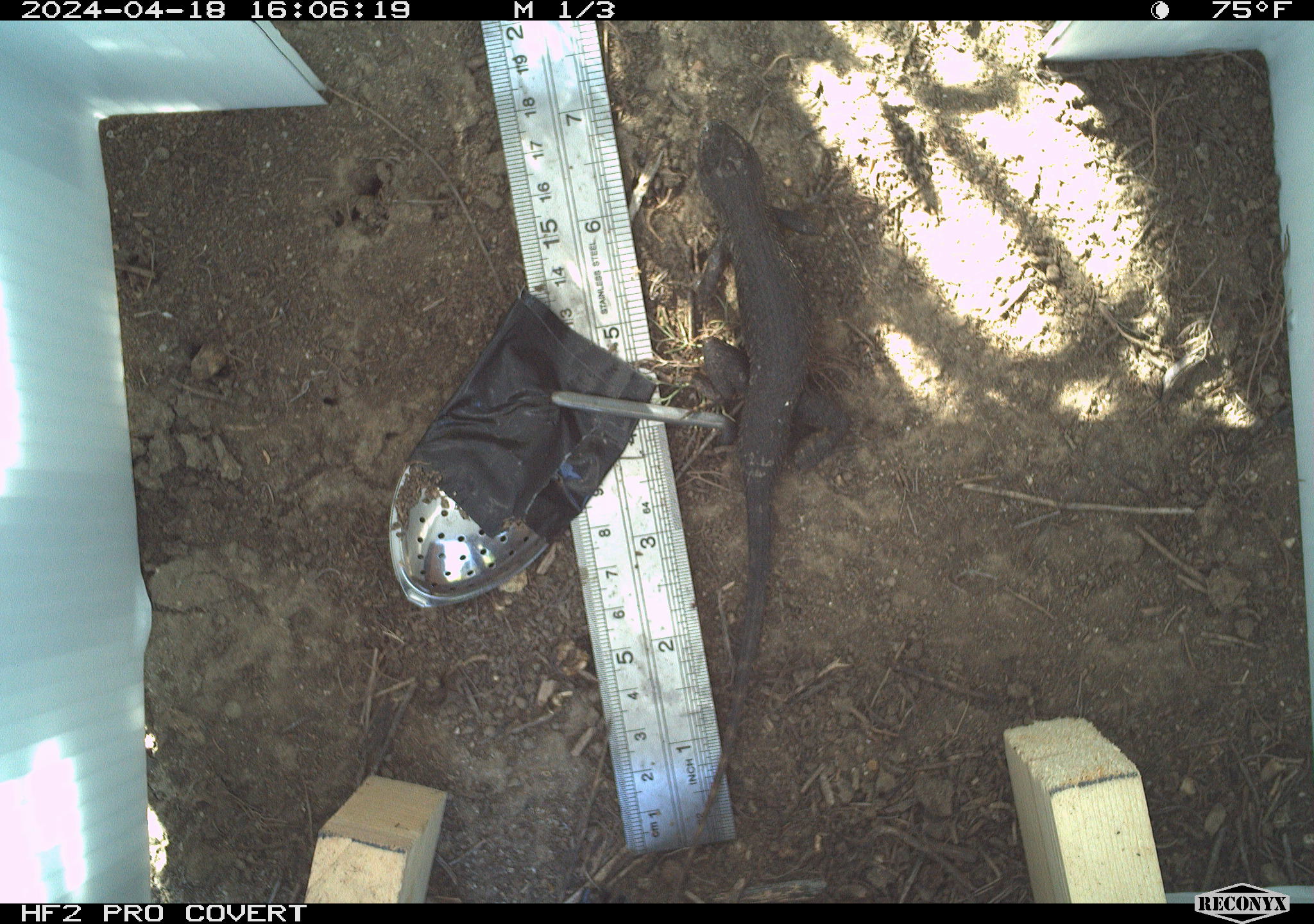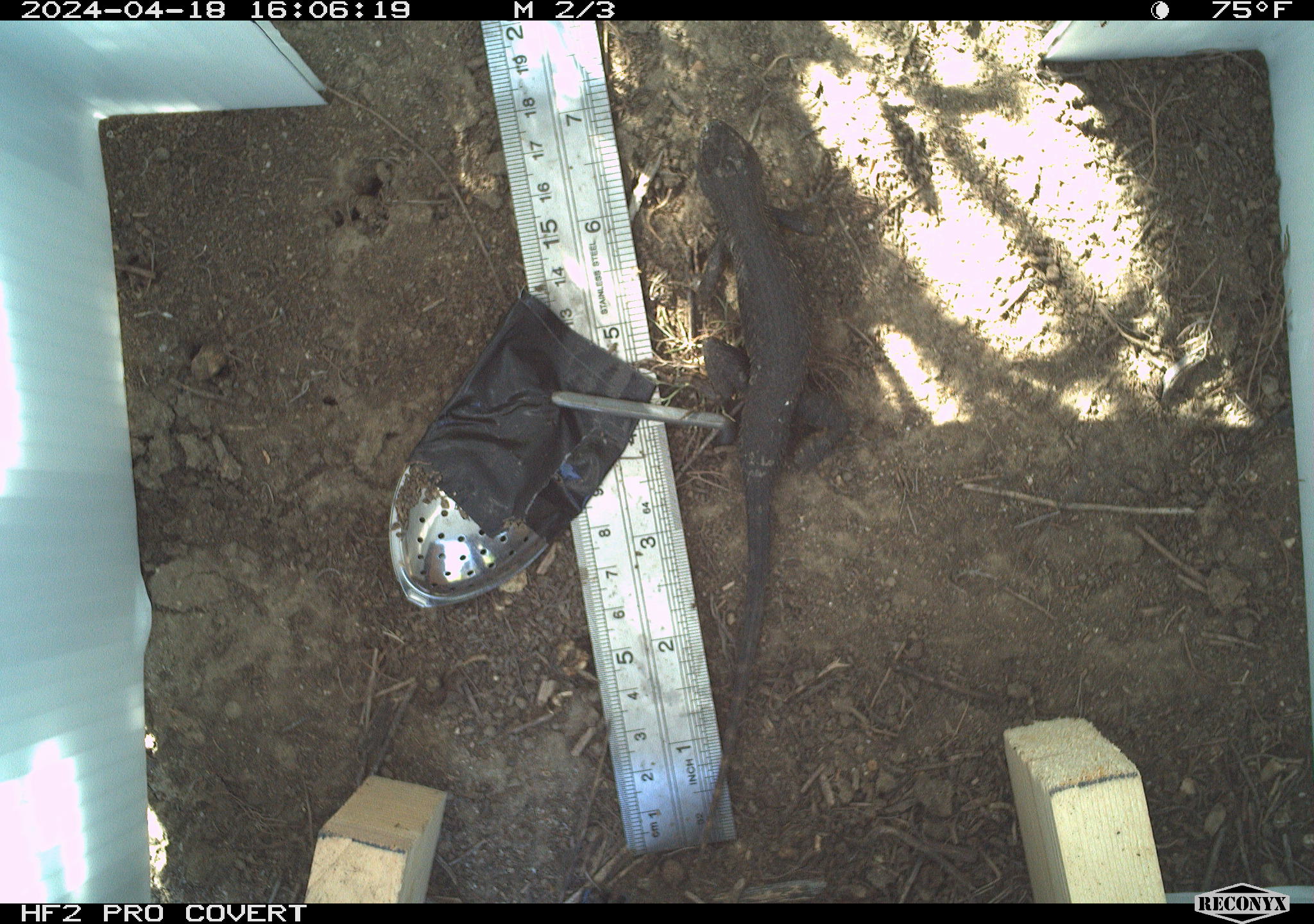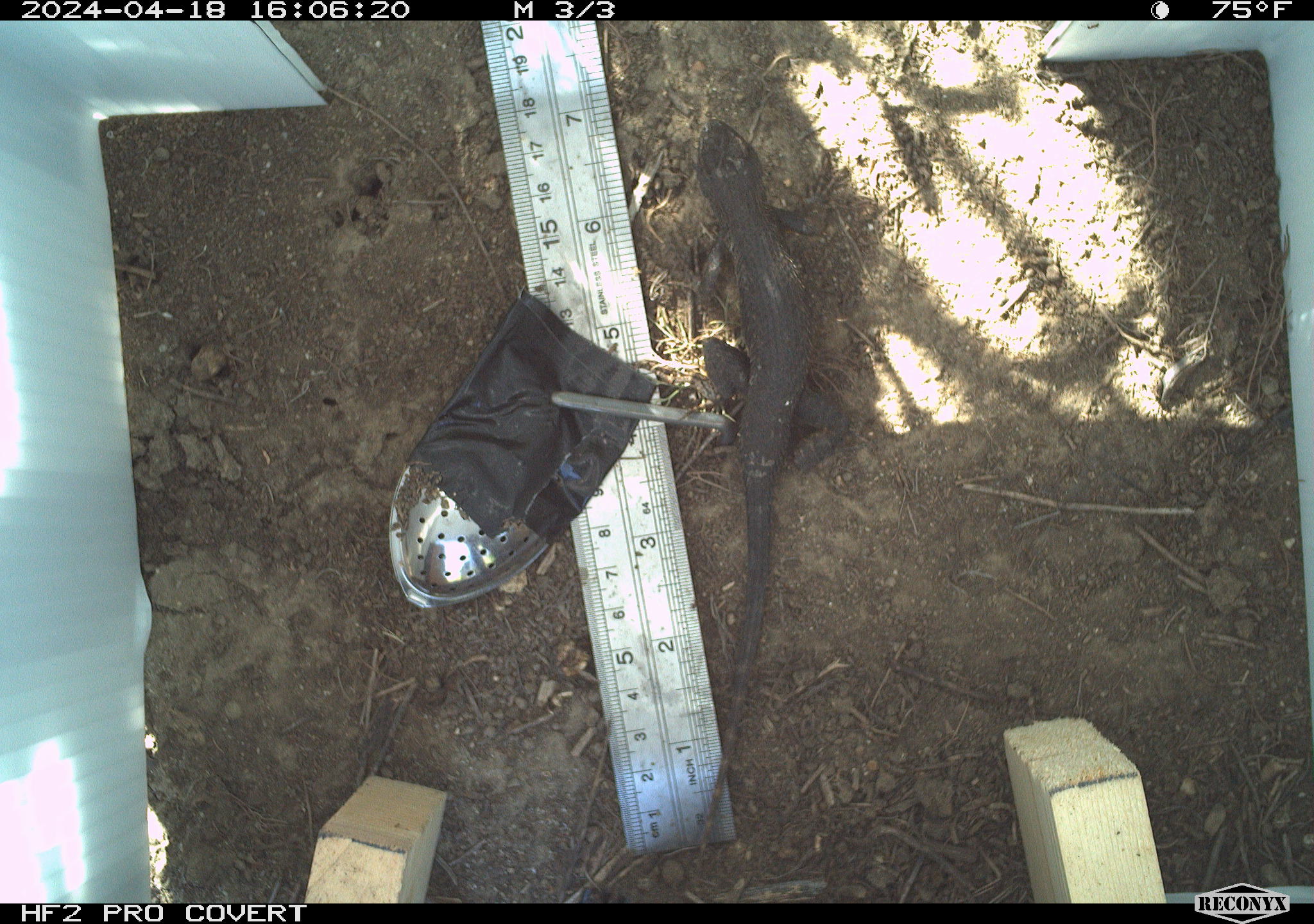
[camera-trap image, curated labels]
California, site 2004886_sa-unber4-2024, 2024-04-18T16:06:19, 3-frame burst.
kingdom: Animalia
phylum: Chordata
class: Reptilia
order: Squamata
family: Phrynosomatidae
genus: Sceloporus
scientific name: Sceloporus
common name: spiny lizards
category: sceloporus species